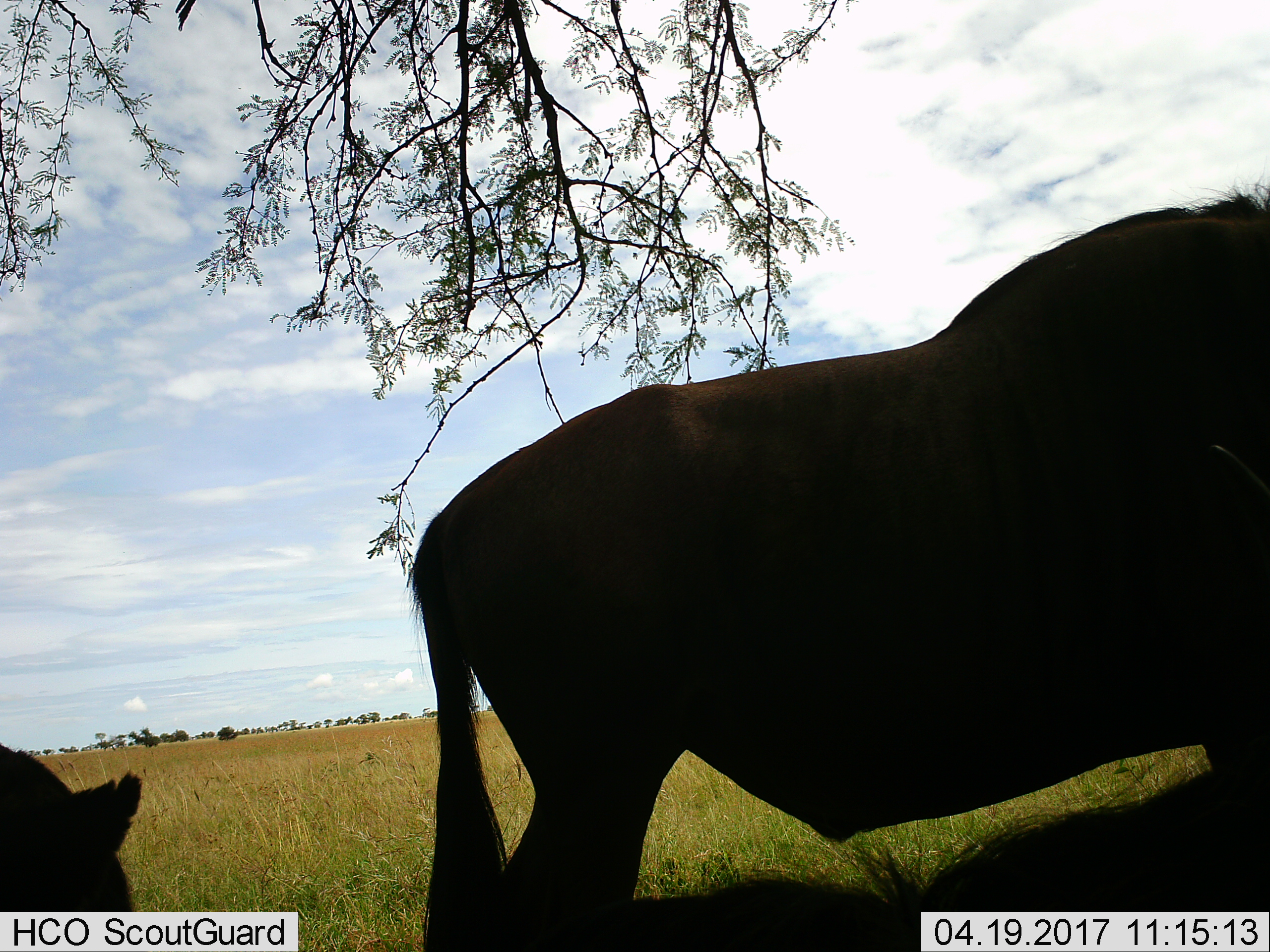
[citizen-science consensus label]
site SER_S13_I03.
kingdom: Animalia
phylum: Chordata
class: Mammalia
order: Artiodactyla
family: Bovidae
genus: Connochaetes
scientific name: Connochaetes taurinus taurinus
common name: blue wildebeest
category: wildebeestblue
Wildebeestblue (blue wildebeest) (Connochaetes taurinus taurinus), count 2. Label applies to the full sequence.